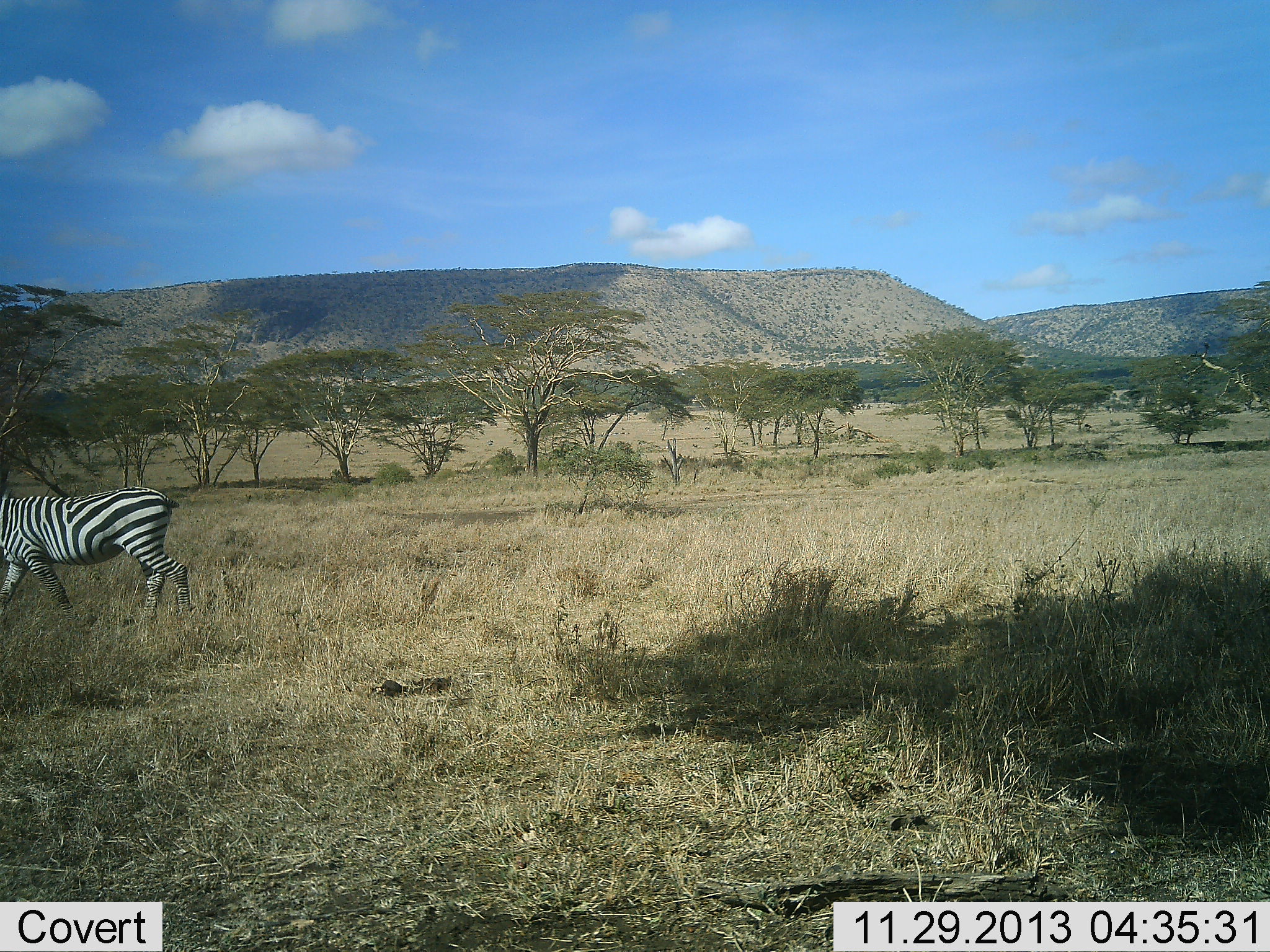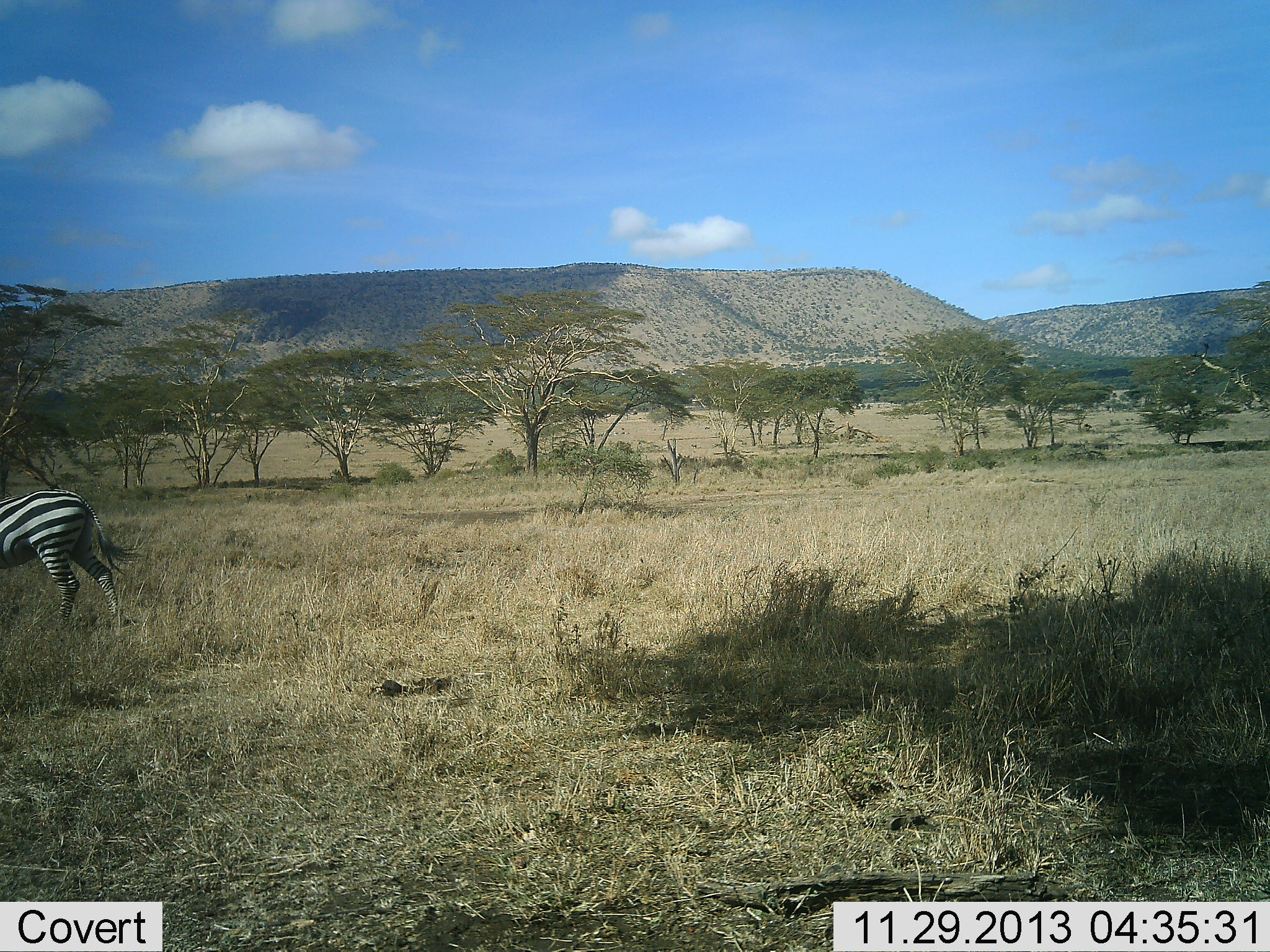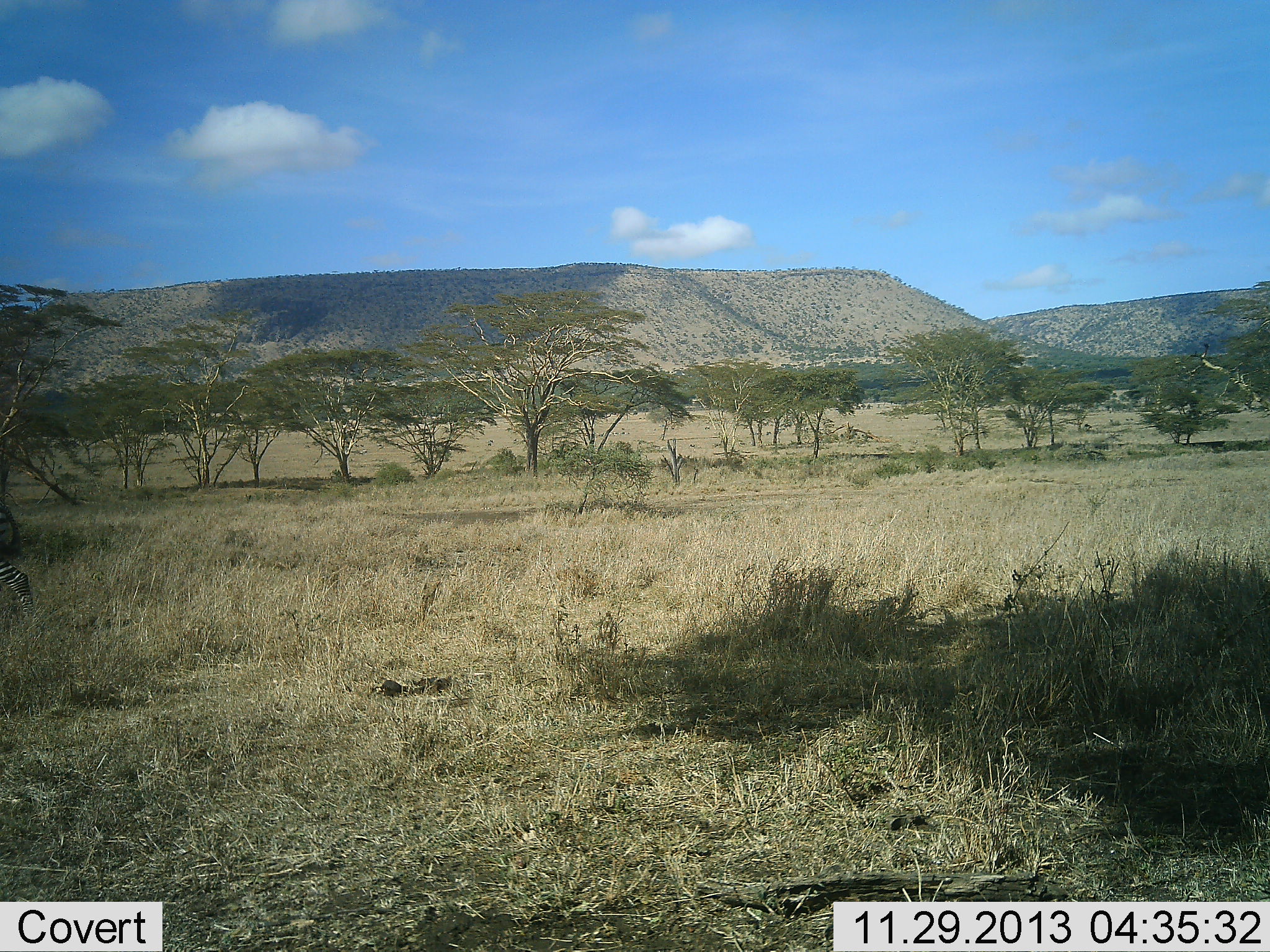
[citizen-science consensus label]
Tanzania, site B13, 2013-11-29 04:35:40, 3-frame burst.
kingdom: Animalia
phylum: Chordata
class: Mammalia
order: Perissodactyla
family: Equidae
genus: Equus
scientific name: Equus quagga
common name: plains zebra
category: zebra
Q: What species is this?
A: Zebra (plains zebra) (Equus quagga).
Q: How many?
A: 1.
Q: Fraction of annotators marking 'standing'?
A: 10%.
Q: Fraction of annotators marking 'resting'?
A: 0%.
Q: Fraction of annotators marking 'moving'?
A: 100%.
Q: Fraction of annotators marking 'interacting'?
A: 0%.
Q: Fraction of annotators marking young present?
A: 0%.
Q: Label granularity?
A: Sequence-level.